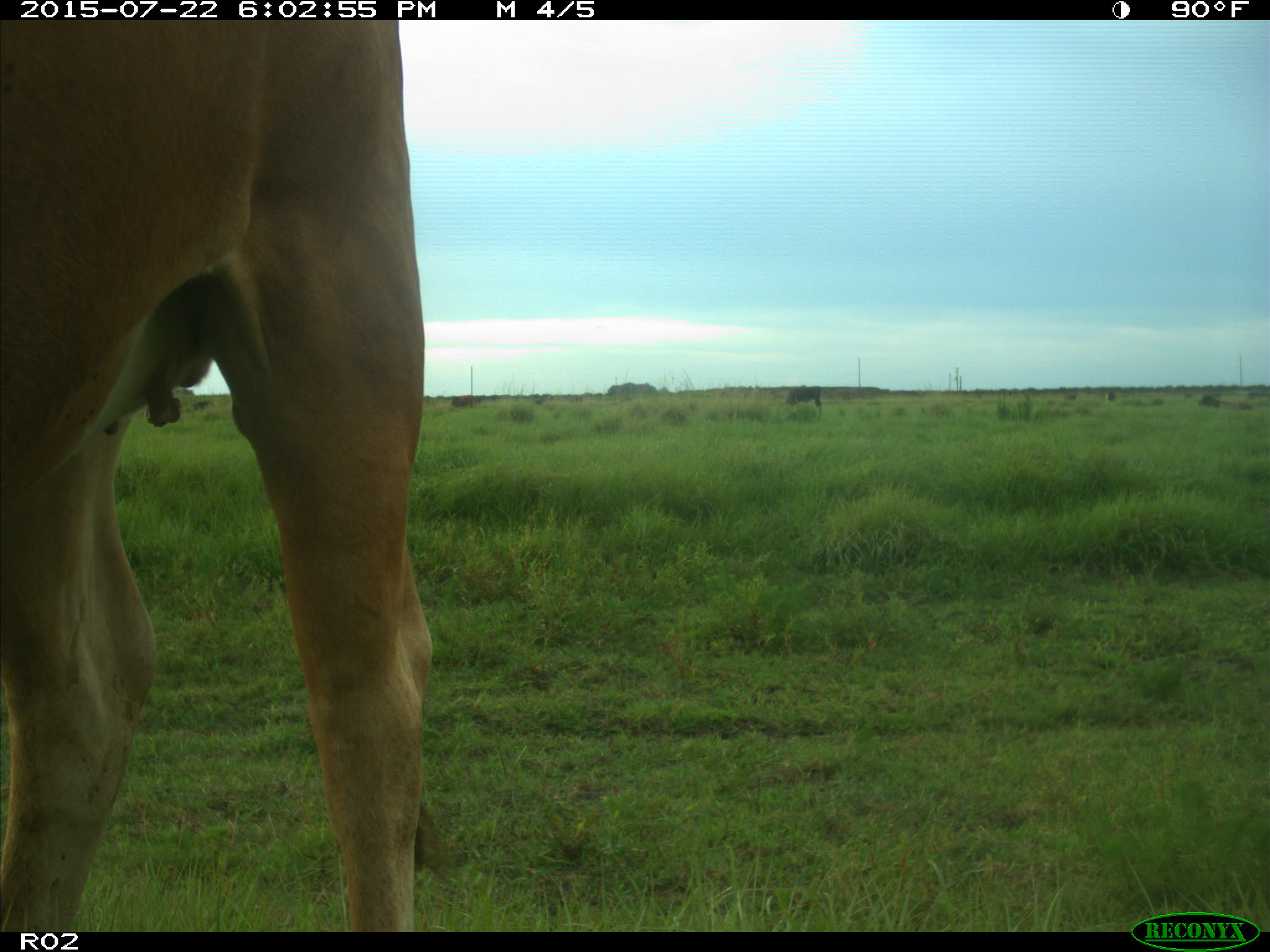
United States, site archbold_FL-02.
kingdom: Animalia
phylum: Chordata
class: Mammalia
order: Artiodactyla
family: Bovidae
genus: Bos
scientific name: Bos taurus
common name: domestic cow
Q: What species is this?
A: Bos taurus (domestic cow).